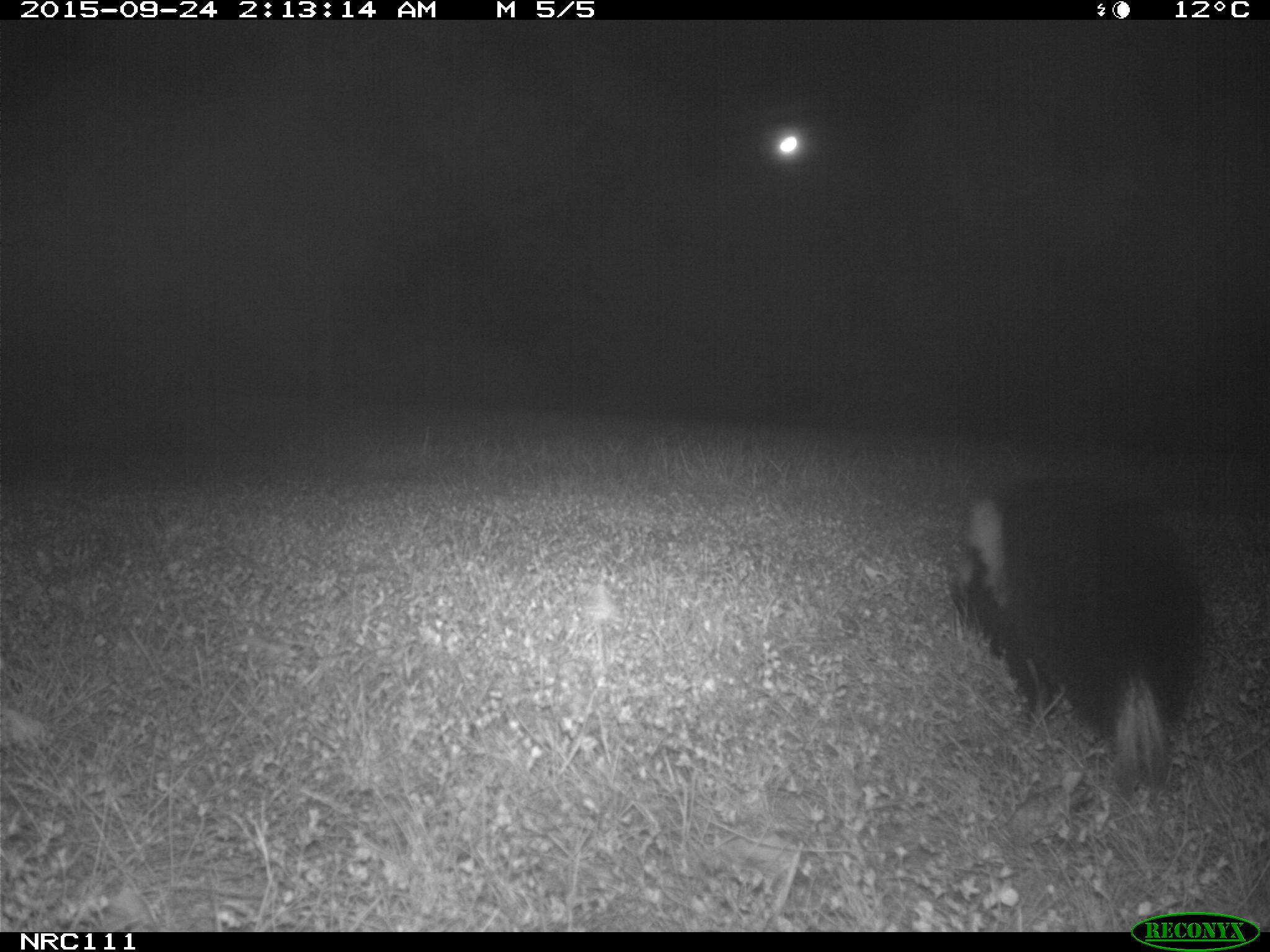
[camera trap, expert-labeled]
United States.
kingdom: Animalia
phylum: Chordata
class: Mammalia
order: Carnivora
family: Mephitidae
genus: Mephitis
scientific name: Mephitis mephitis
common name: striped skunk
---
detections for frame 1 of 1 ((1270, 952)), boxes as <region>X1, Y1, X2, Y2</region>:
Striped Skunk: <region>936, 464, 1225, 800</region>